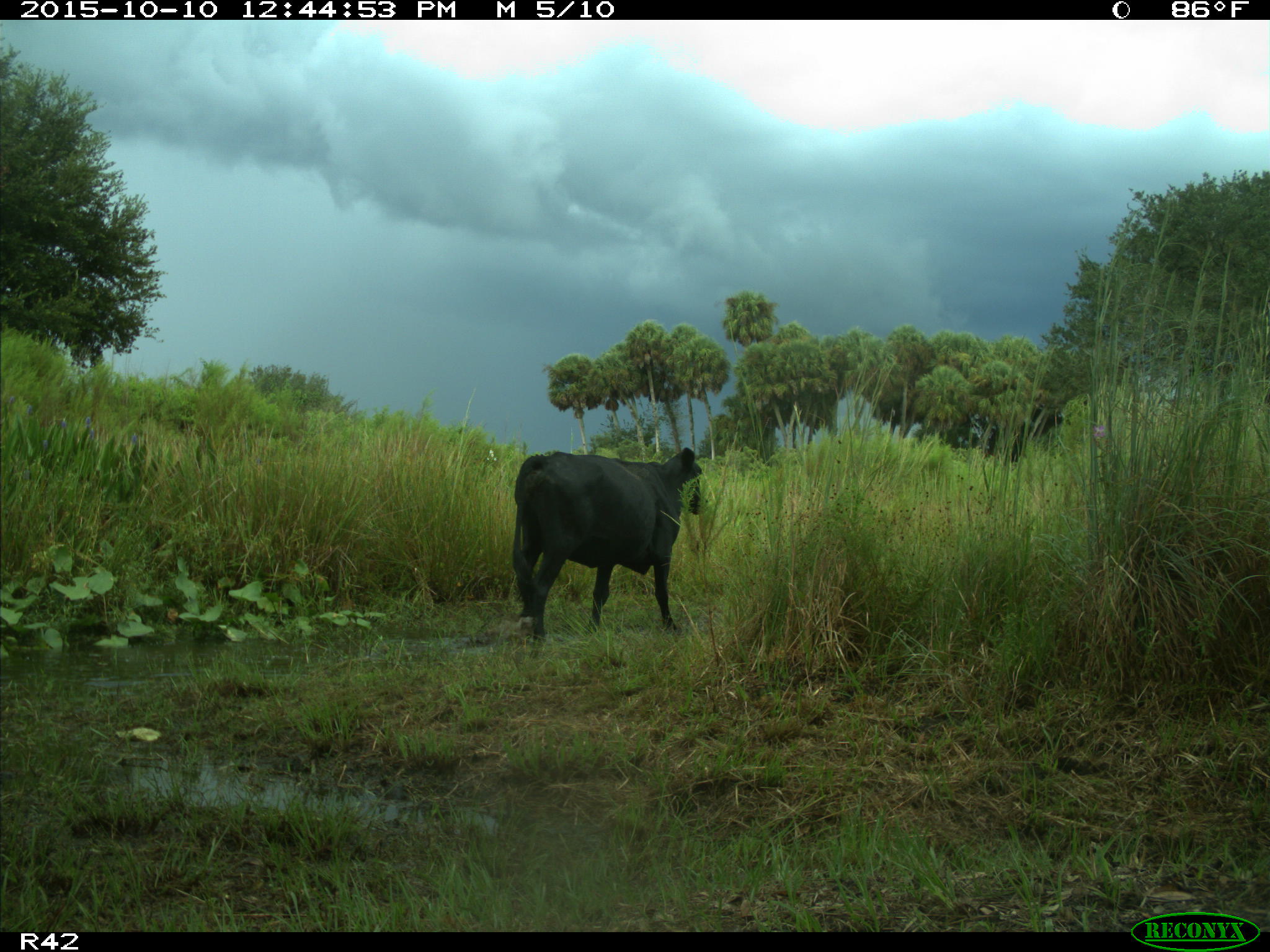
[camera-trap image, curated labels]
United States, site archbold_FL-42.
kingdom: Animalia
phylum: Chordata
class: Mammalia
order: Artiodactyla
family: Bovidae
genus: Bos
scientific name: Bos taurus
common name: domestic cow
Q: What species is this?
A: Bos taurus (domestic cow).